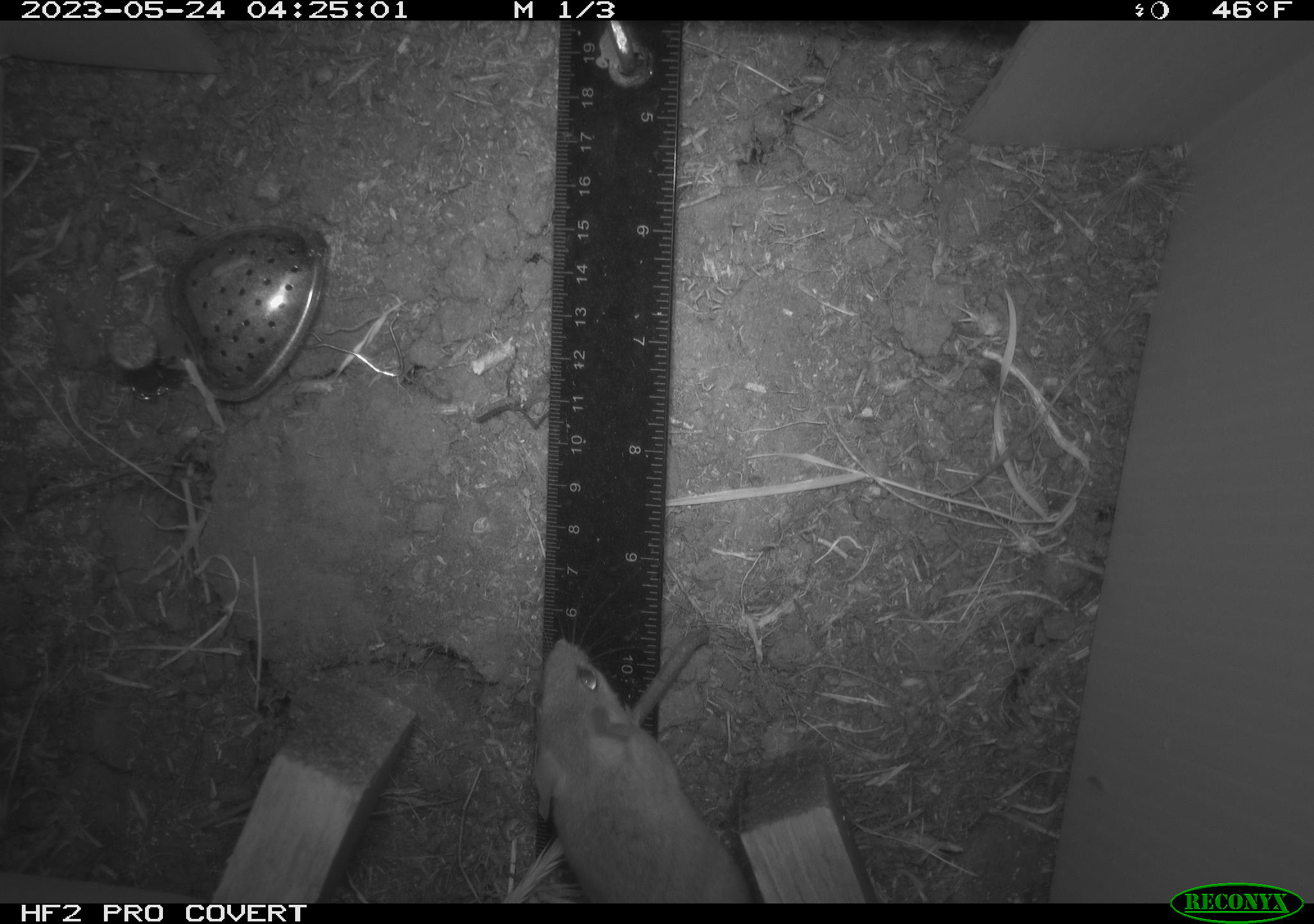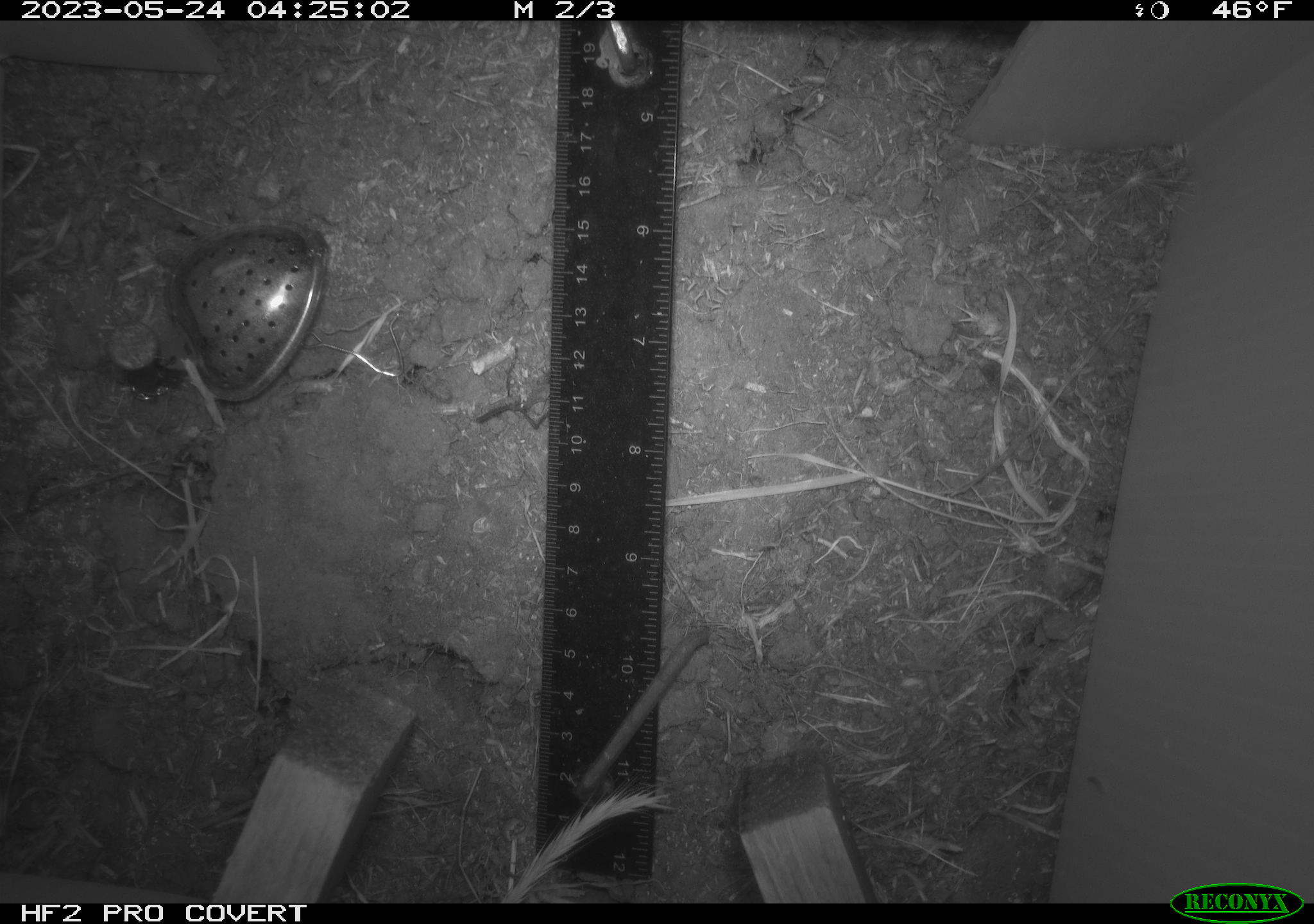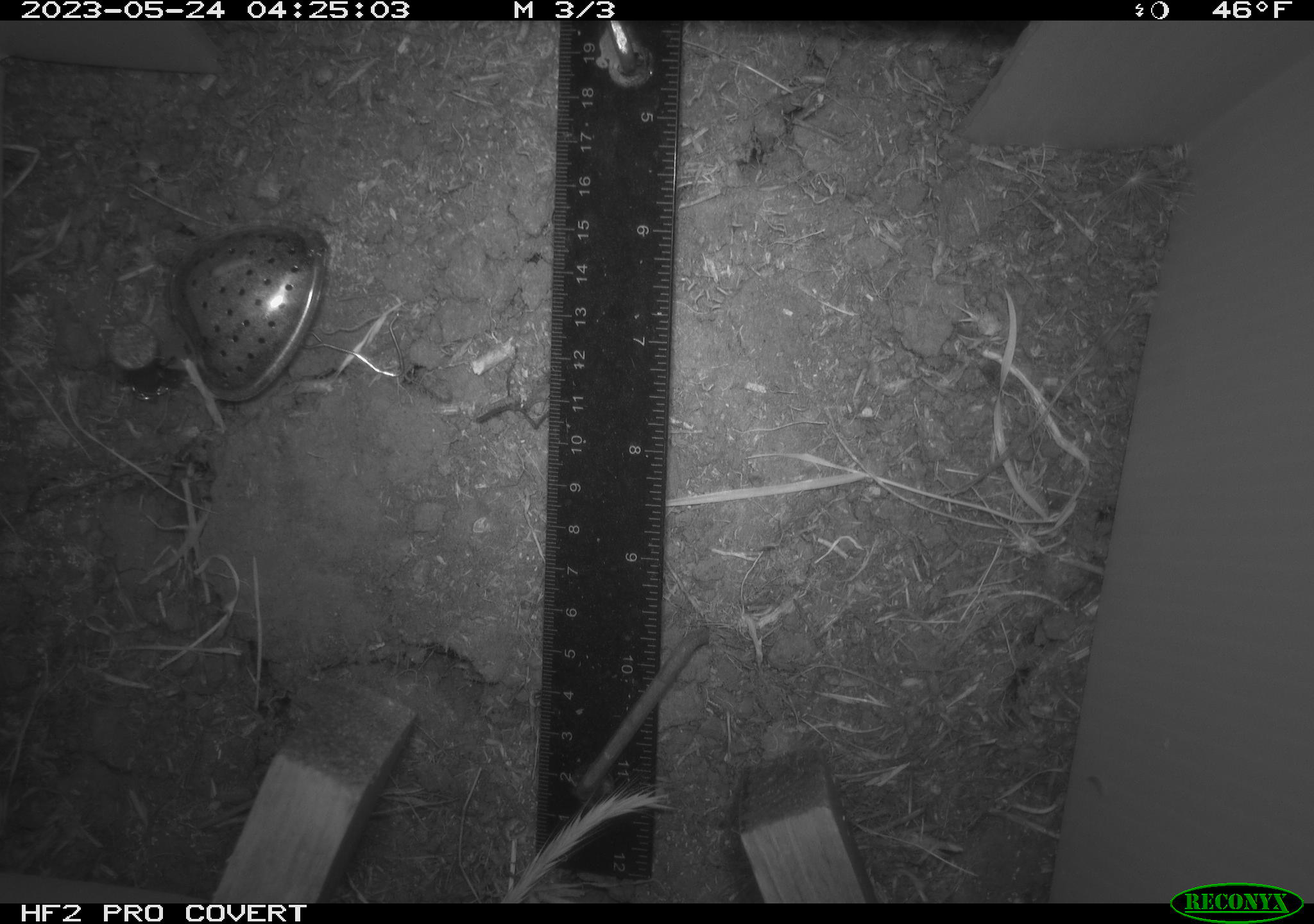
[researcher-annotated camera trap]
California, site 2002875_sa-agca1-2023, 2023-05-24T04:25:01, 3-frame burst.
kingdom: Animalia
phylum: Chordata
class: Mammalia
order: Rodentia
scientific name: Rodentia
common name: mouse species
Mouse species (Rodentia).